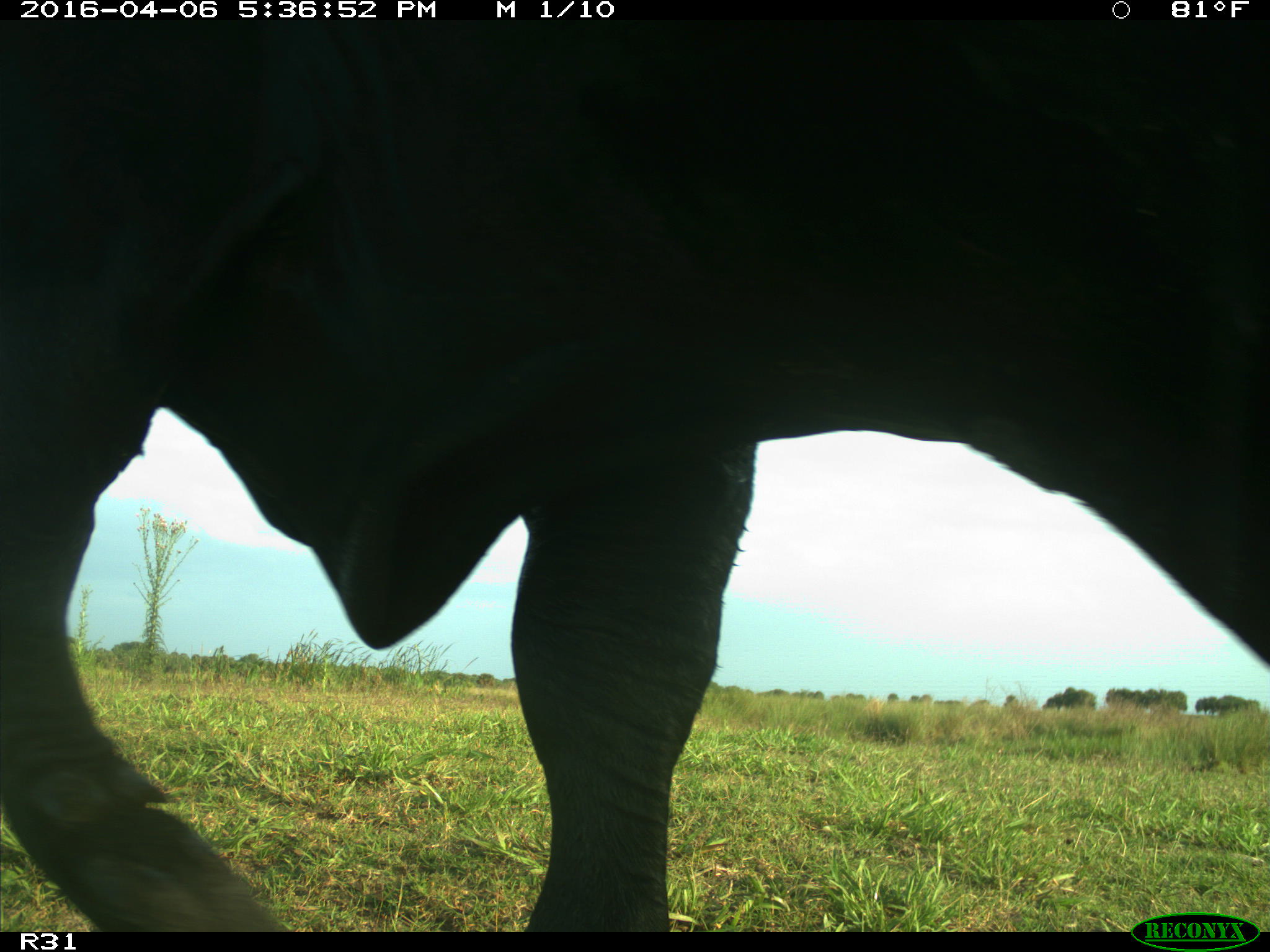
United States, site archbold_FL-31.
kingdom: Animalia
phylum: Chordata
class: Mammalia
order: Artiodactyla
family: Bovidae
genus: Bos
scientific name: Bos taurus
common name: domestic cow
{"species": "Bos taurus (domestic cow)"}